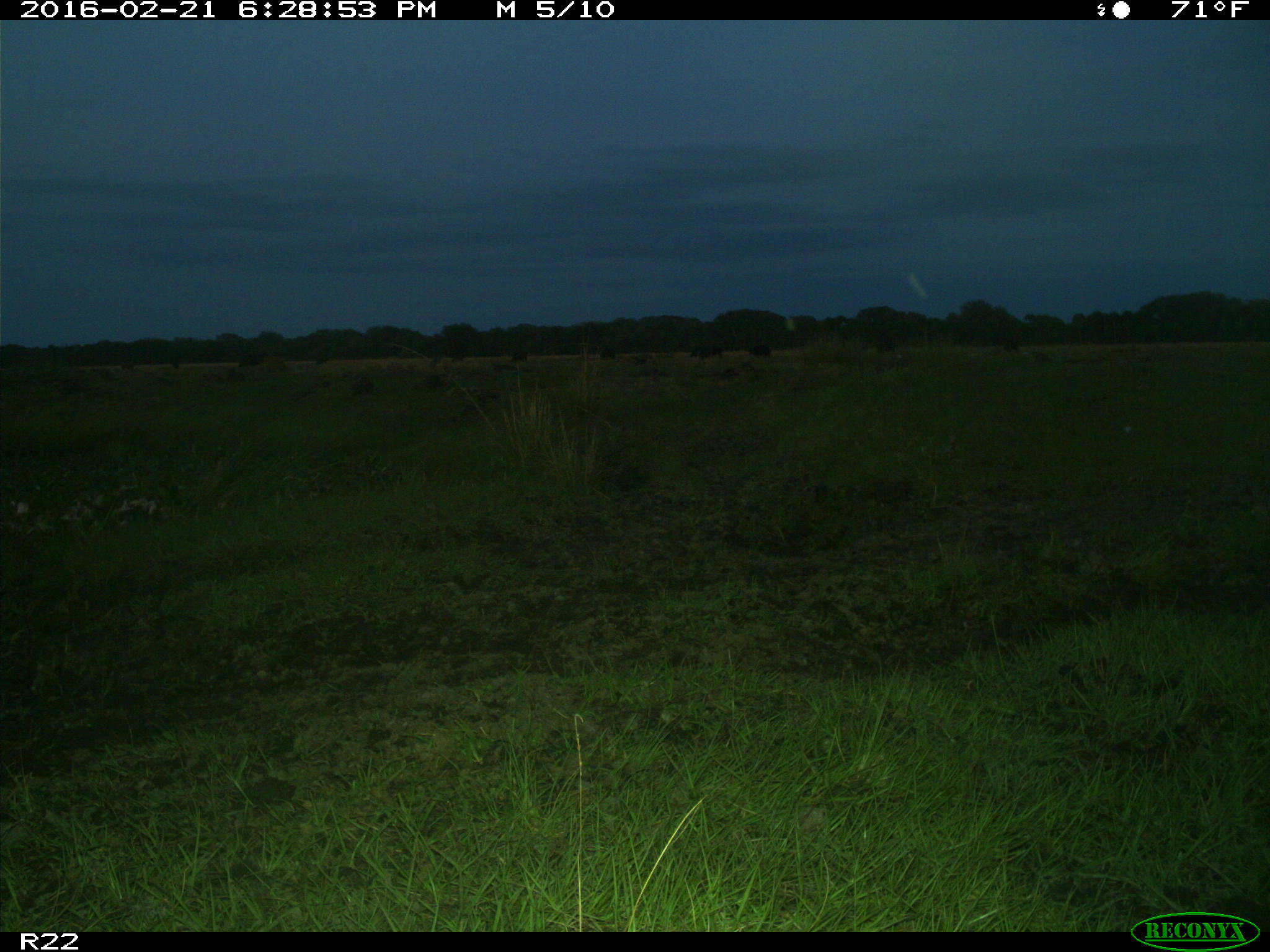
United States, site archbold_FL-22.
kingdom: Animalia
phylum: Chordata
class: Mammalia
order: Artiodactyla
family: Bovidae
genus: Bos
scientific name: Bos taurus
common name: domestic cow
Bos taurus (domestic cow).